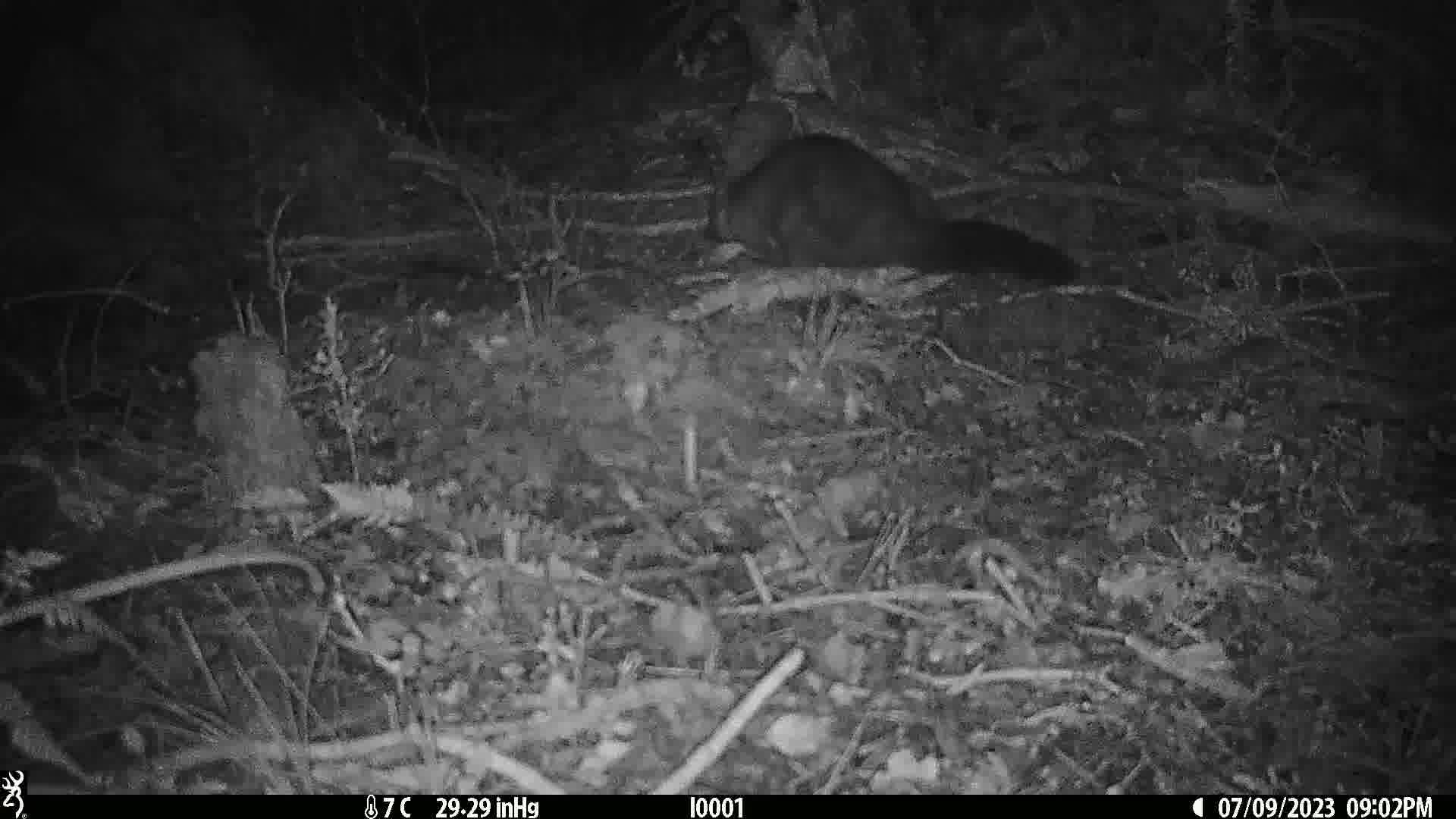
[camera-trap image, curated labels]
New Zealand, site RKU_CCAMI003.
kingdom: Animalia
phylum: Chordata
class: Mammalia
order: Diprotodontia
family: Phalangeridae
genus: Trichosurus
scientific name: Trichosurus vulpecula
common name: common brushtail possum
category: possum